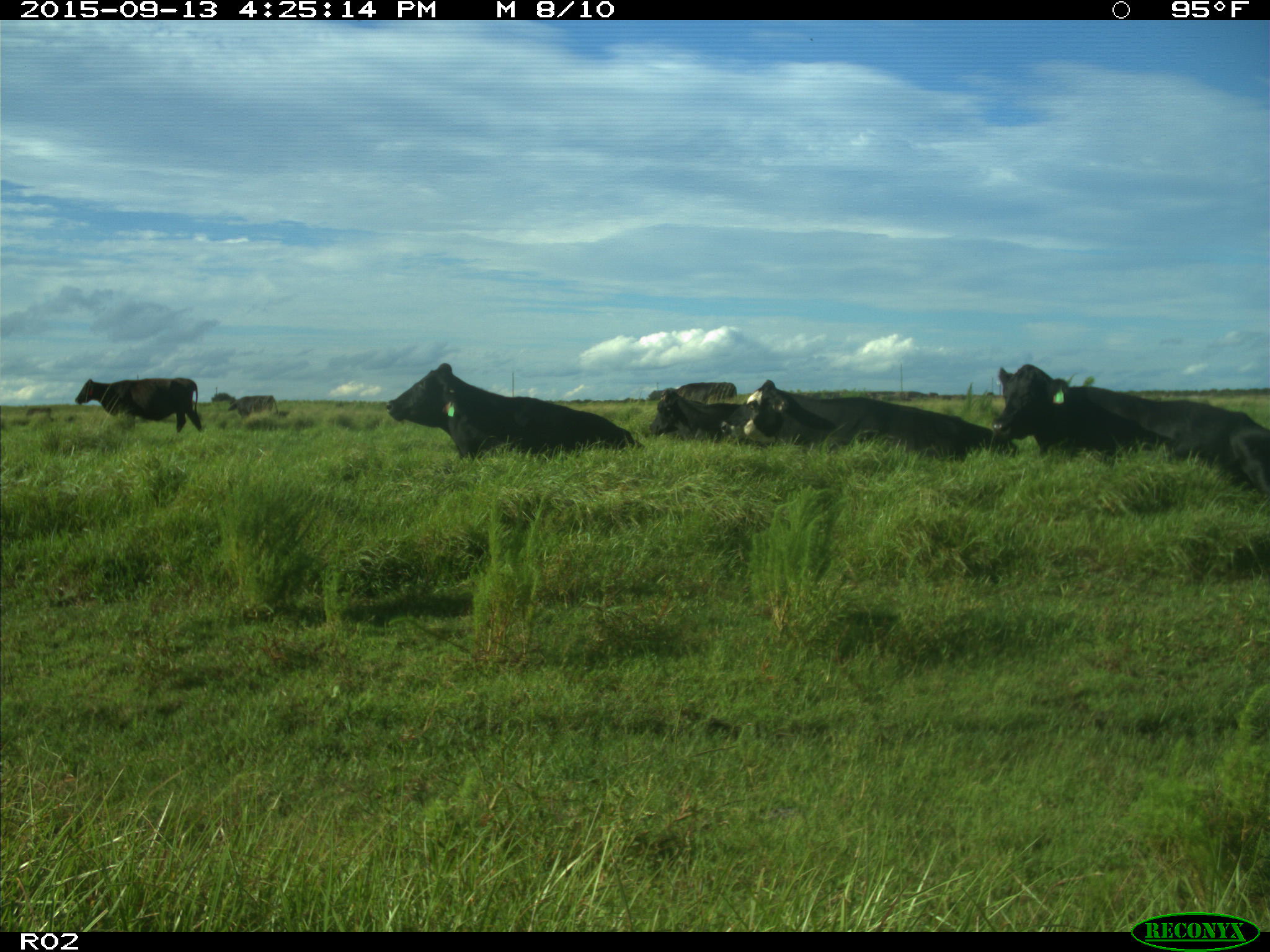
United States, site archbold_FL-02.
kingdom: Animalia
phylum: Chordata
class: Mammalia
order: Artiodactyla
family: Bovidae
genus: Bos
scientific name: Bos taurus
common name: domestic cow